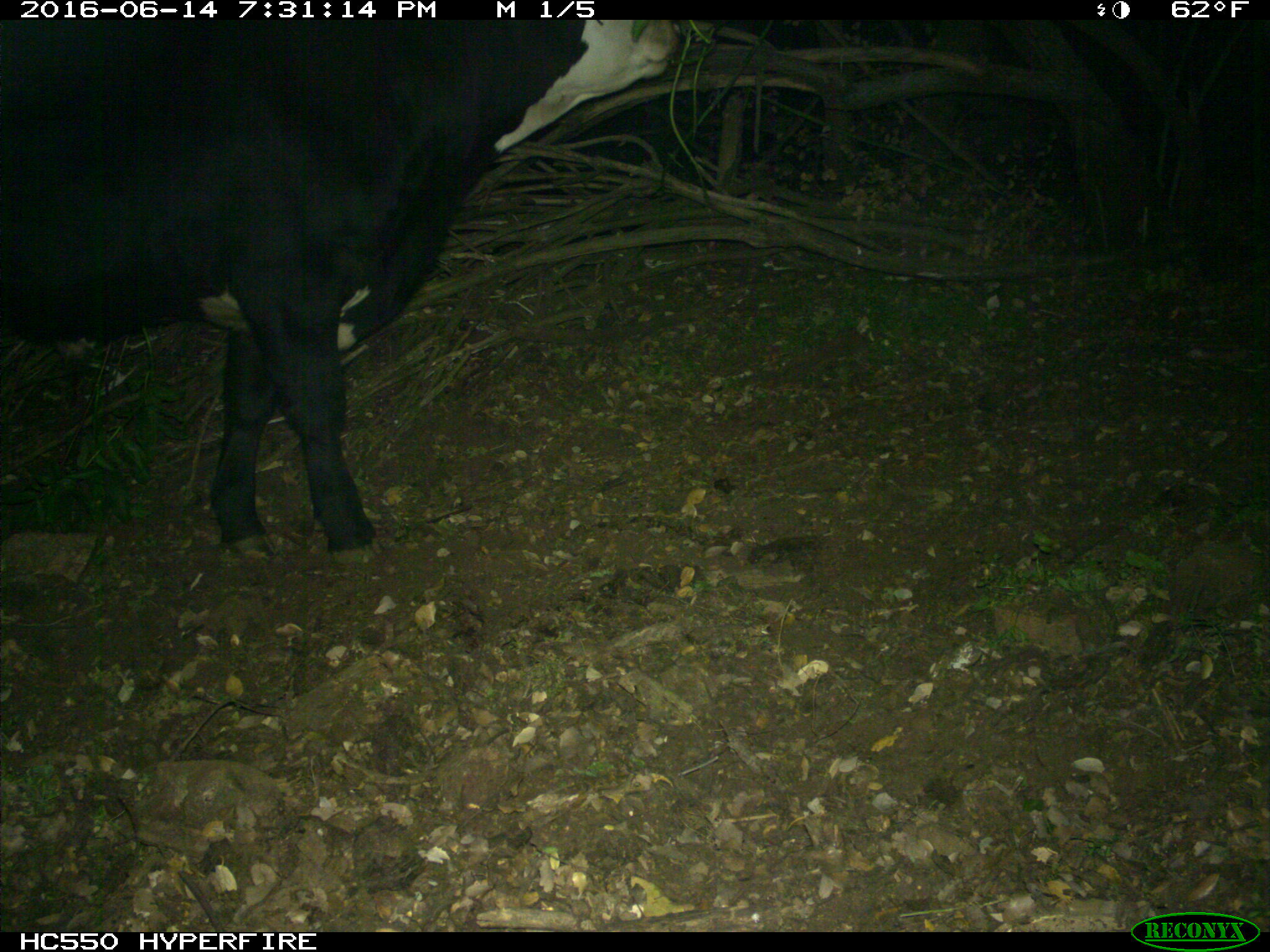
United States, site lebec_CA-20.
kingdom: Animalia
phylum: Chordata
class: Mammalia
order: Artiodactyla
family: Bovidae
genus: Bos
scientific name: Bos taurus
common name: domestic cow